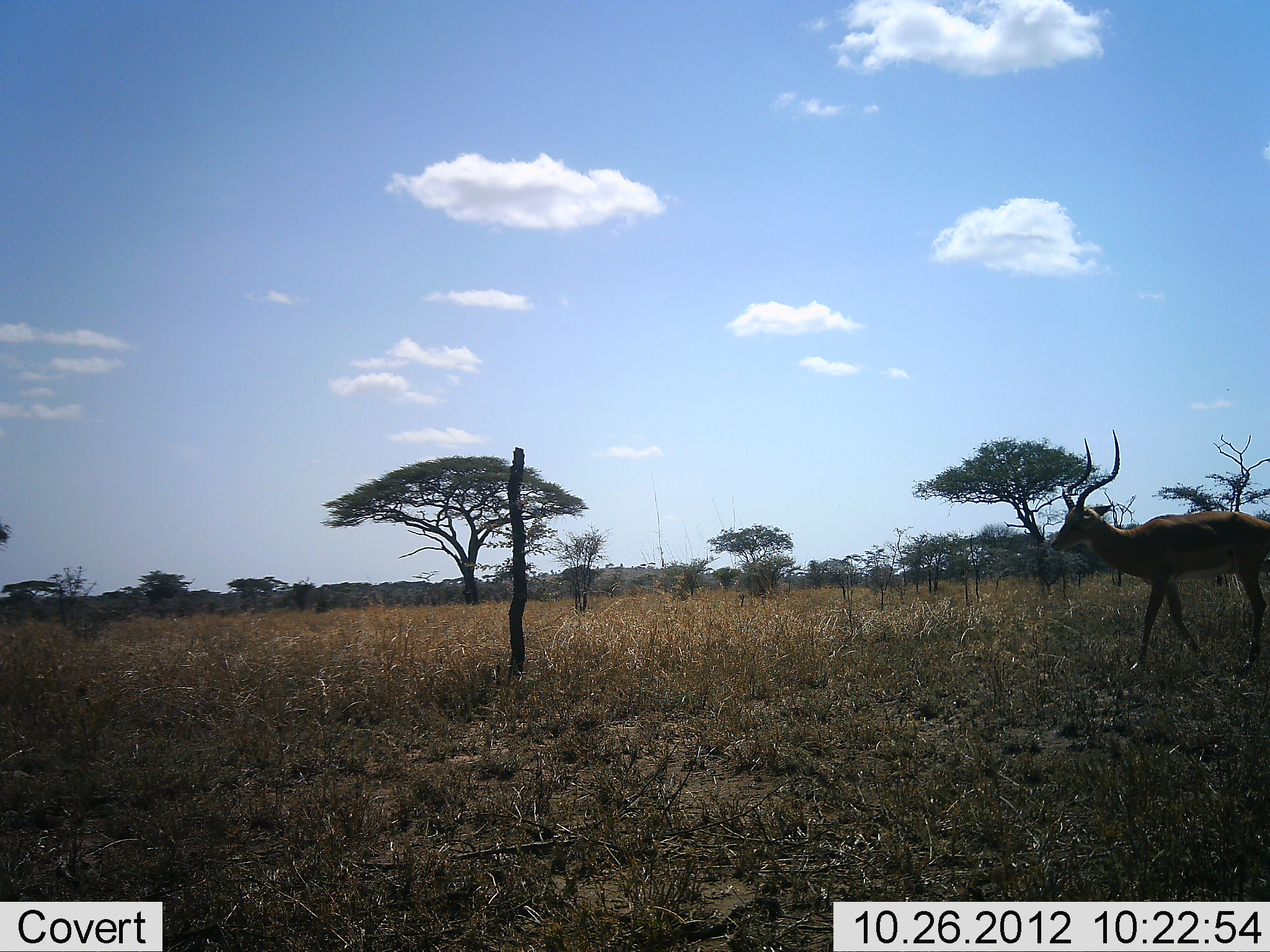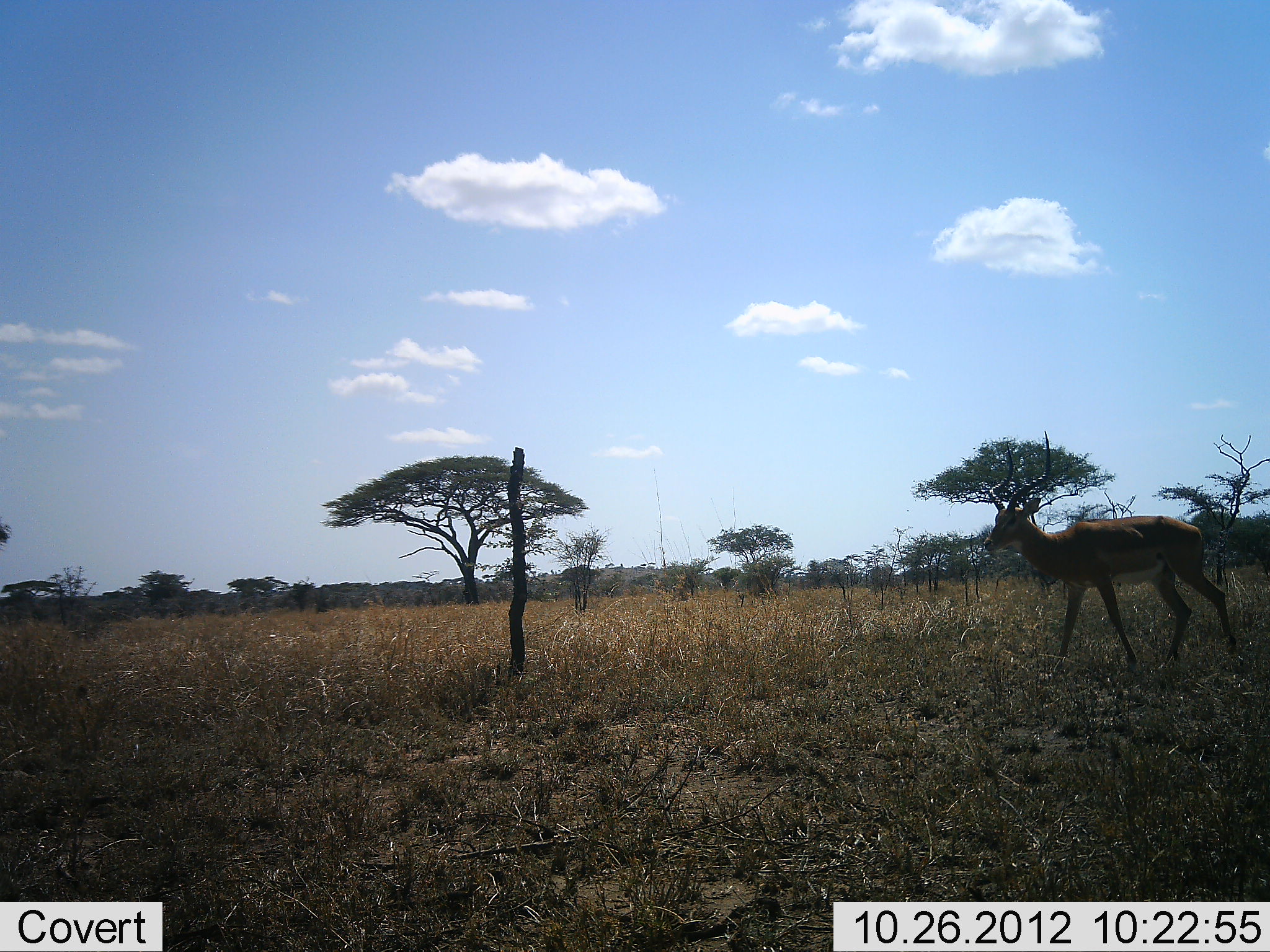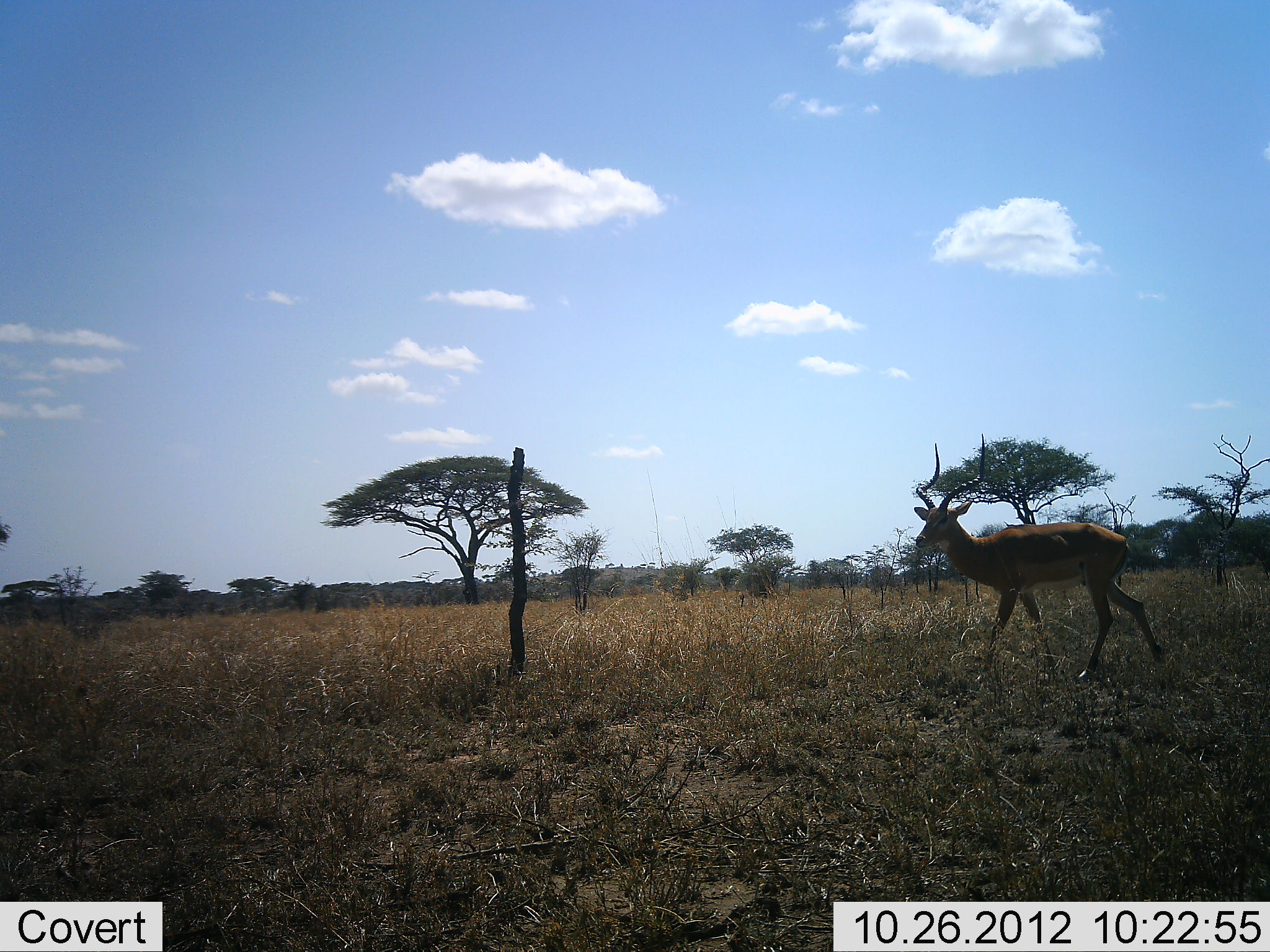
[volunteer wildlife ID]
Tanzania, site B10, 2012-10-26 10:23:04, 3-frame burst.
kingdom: Animalia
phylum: Chordata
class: Mammalia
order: Artiodactyla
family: Bovidae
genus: Aepyceros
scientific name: Aepyceros melampus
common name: impala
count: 1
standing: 10%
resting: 0%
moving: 90%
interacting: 0%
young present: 0%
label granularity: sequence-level